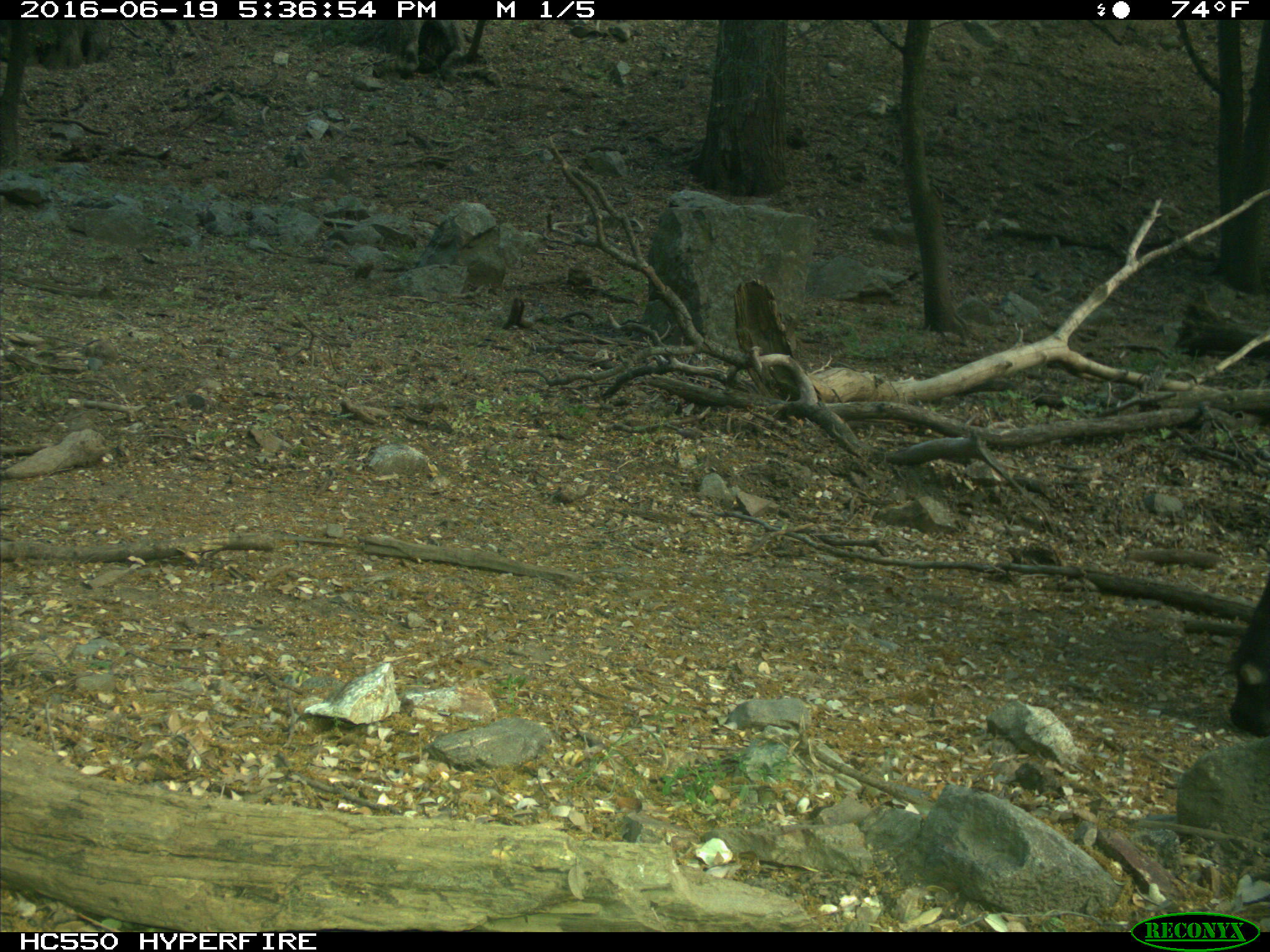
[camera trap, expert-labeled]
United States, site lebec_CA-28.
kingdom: Animalia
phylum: Chordata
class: Mammalia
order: Artiodactyla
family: Bovidae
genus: Bos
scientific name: Bos taurus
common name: domestic cow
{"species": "Bos taurus (domestic cow)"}